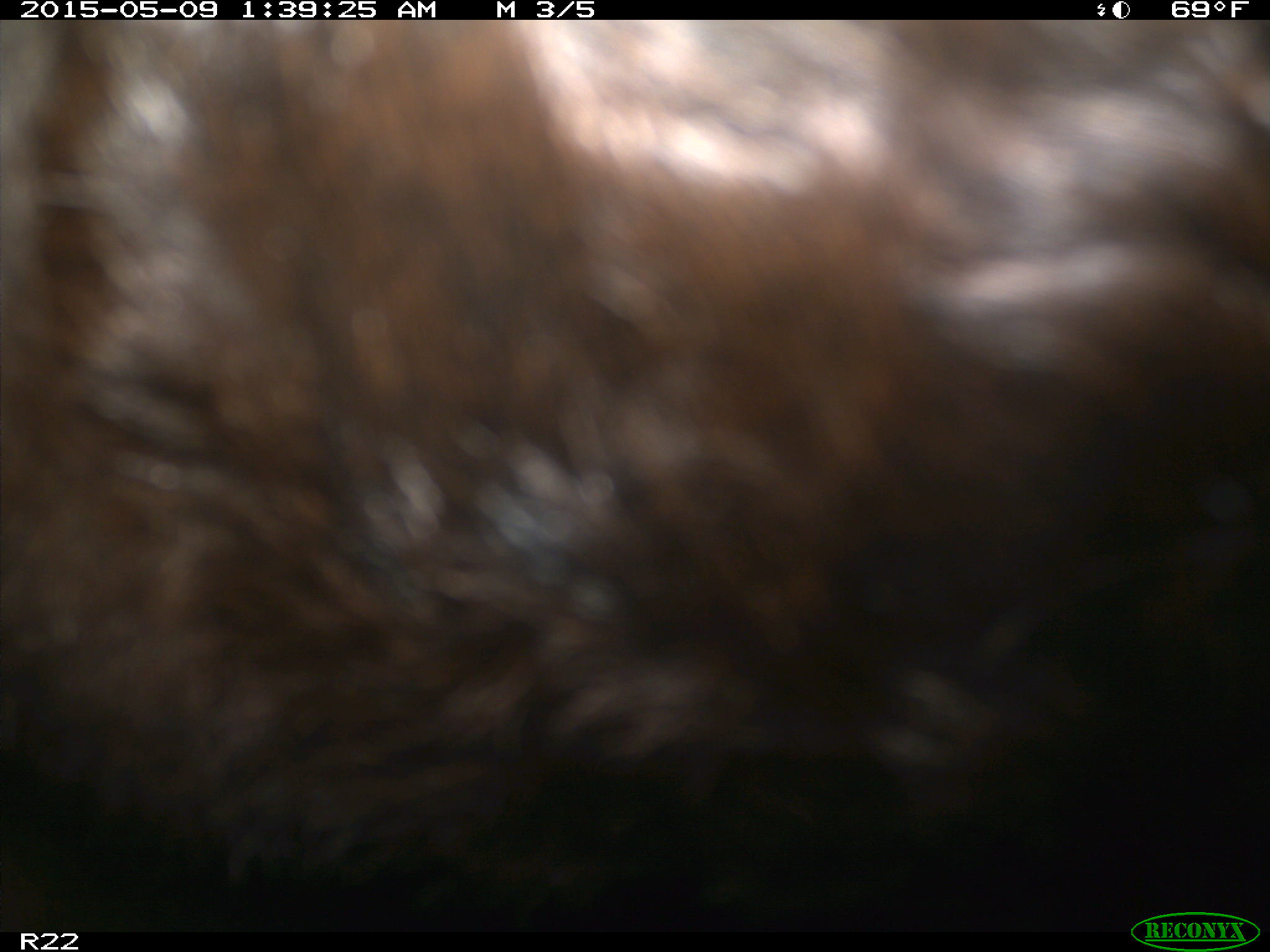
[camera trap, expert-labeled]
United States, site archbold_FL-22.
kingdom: Animalia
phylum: Chordata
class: Mammalia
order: Artiodactyla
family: Bovidae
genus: Bos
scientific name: Bos taurus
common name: domestic cow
Bos taurus (domestic cow).